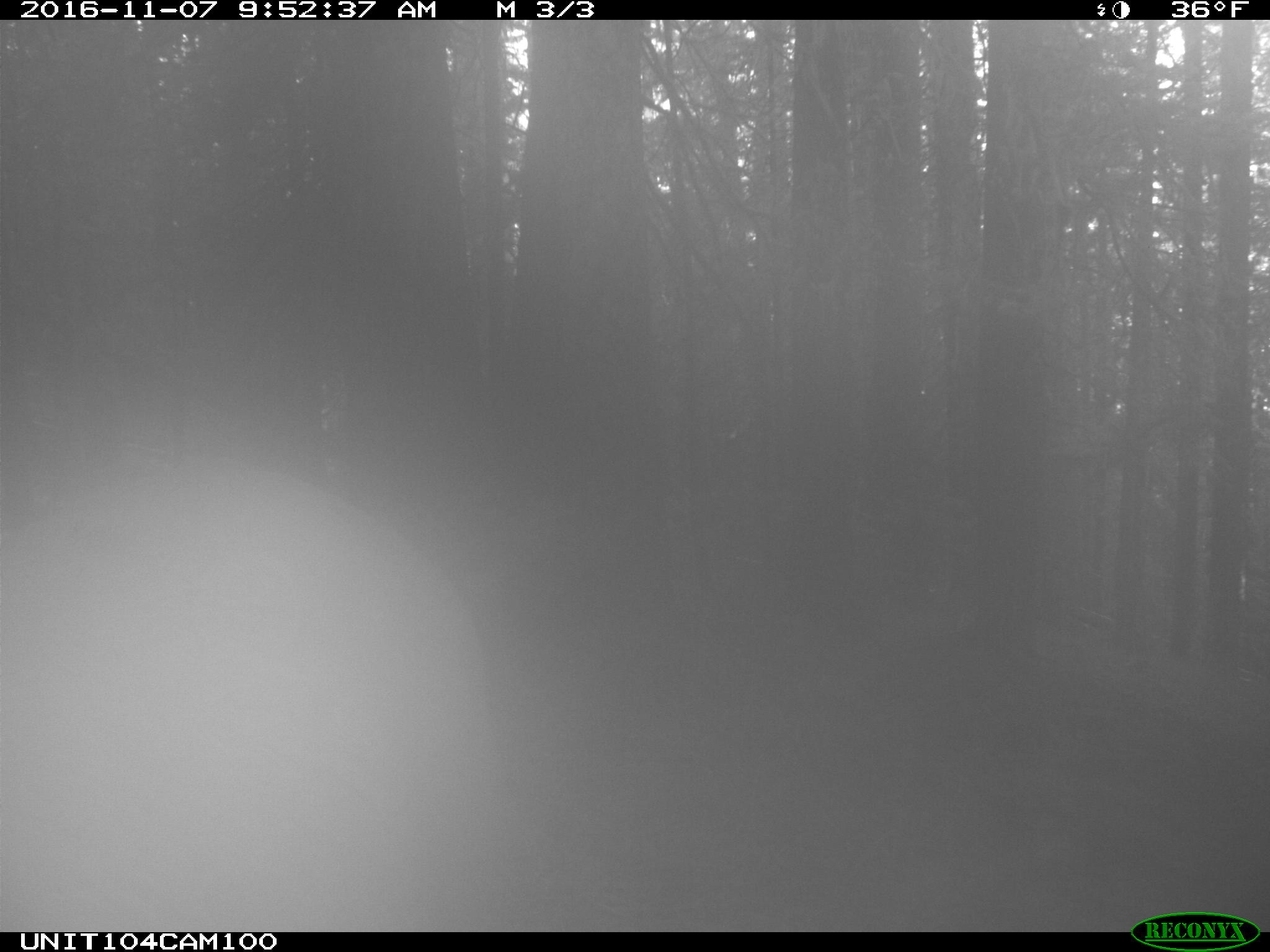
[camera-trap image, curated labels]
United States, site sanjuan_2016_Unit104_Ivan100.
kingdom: Animalia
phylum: Chordata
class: Mammalia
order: Artiodactyla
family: Cervidae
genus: Cervus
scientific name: Cervus elaphus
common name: red deer